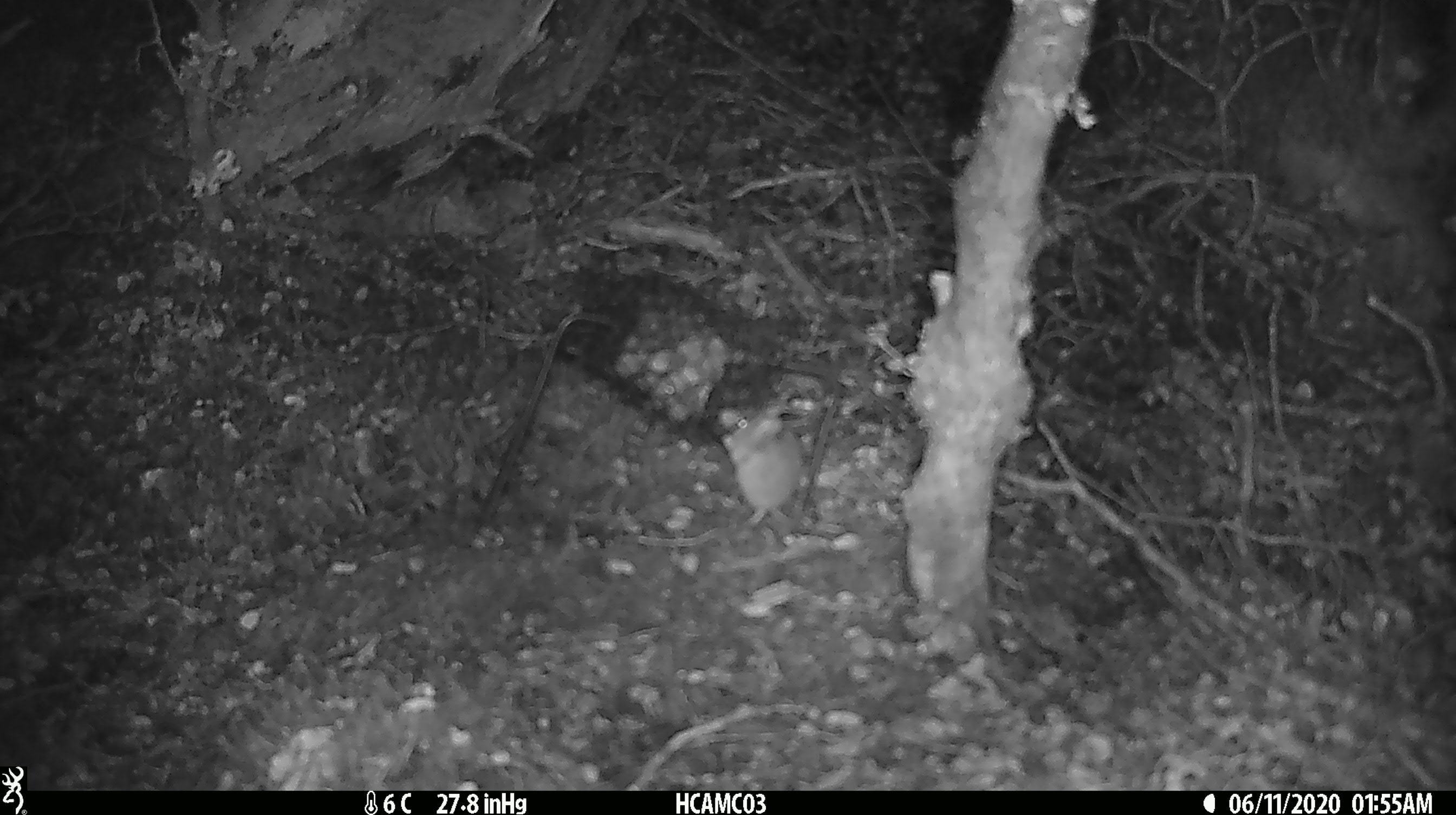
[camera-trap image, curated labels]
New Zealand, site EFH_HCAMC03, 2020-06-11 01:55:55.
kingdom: Animalia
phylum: Chordata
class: Mammalia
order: Rodentia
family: Muridae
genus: Mus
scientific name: Mus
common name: mouse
Mouse (Mus).